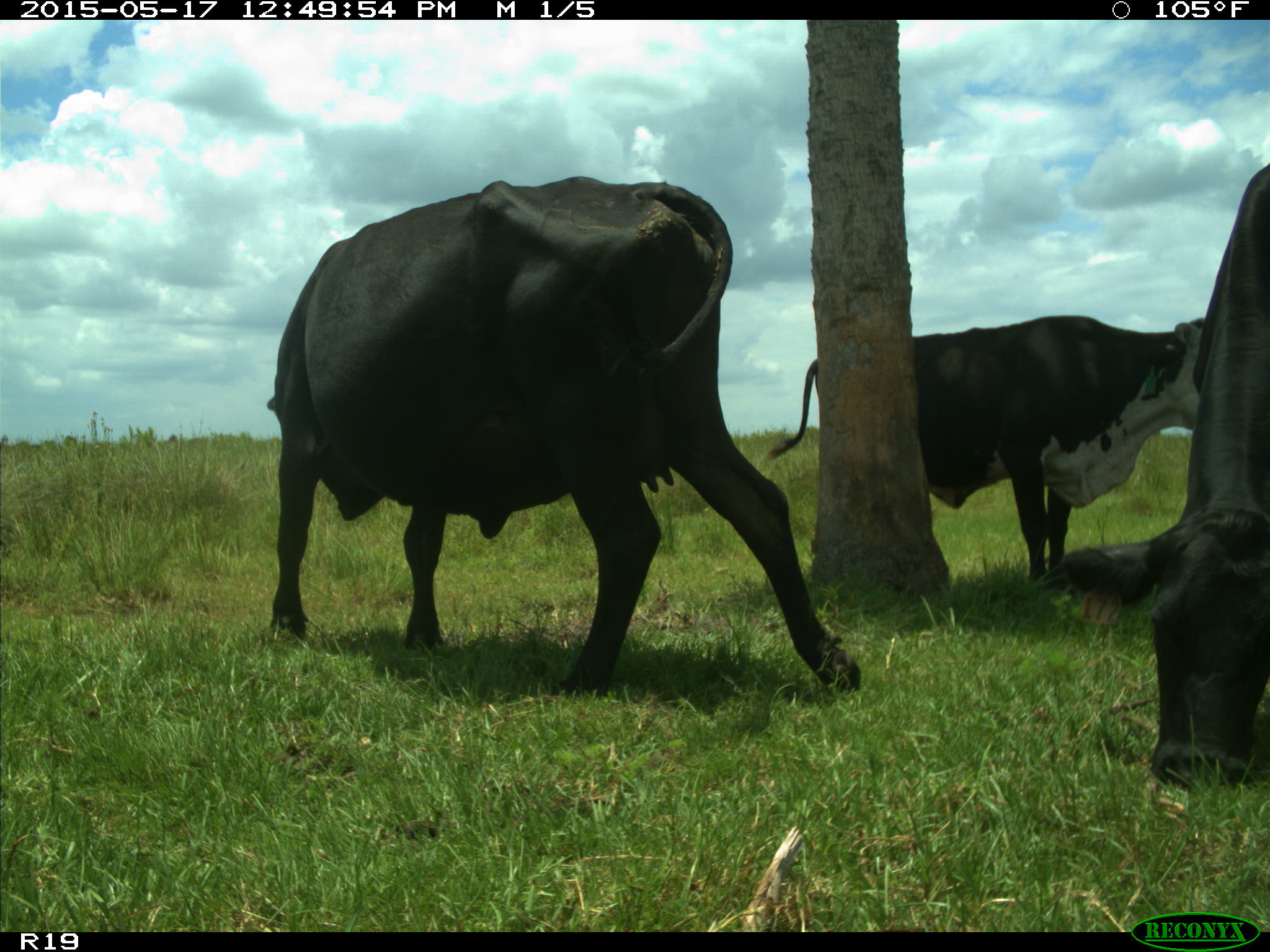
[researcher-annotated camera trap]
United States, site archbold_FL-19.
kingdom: Animalia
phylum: Chordata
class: Mammalia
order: Artiodactyla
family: Bovidae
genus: Bos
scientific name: Bos taurus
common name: domestic cow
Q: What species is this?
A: Bos taurus (domestic cow).